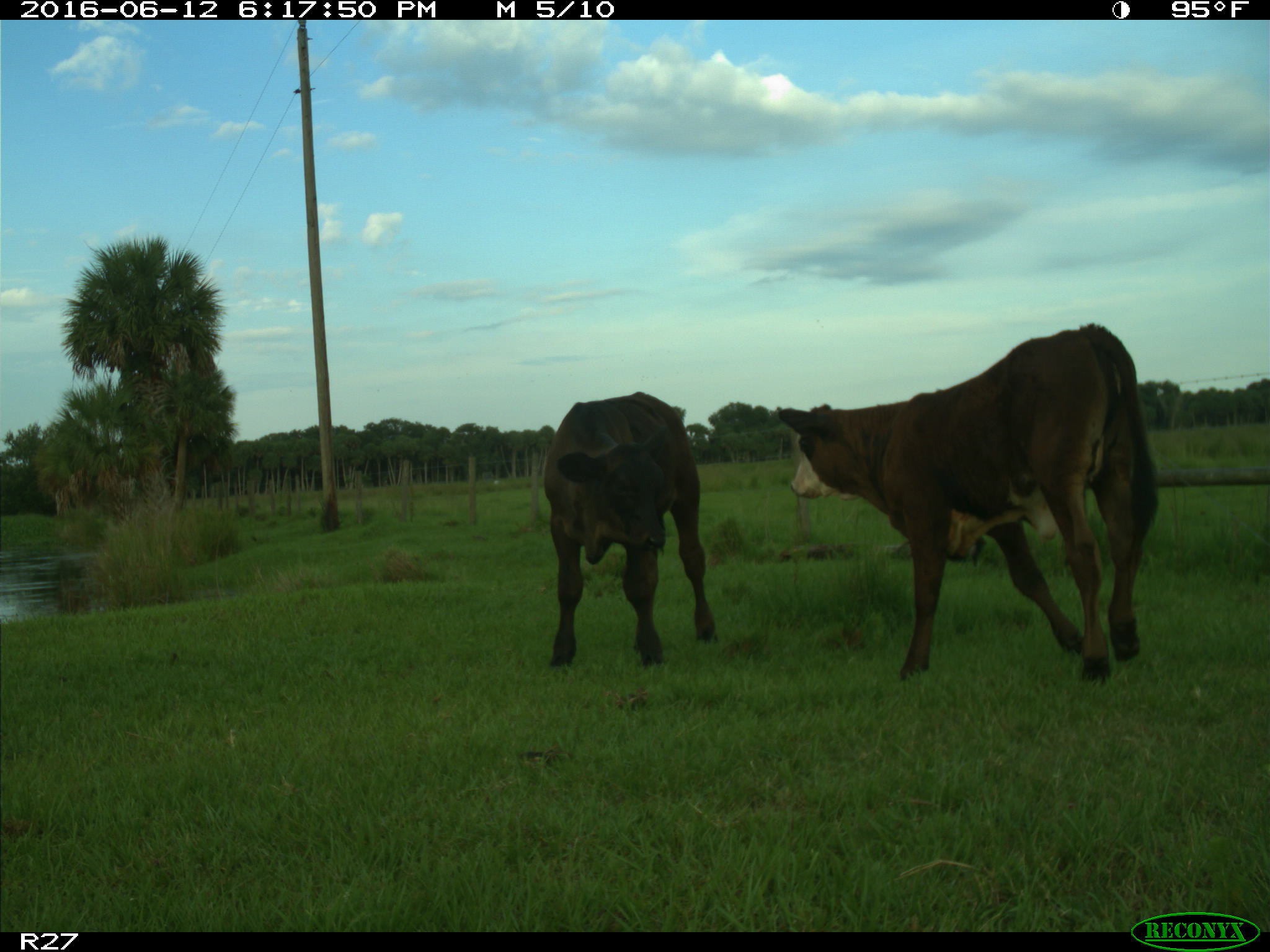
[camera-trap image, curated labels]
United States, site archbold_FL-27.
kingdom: Animalia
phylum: Chordata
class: Mammalia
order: Artiodactyla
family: Bovidae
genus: Bos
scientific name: Bos taurus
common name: domestic cow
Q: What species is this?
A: Bos taurus (domestic cow).